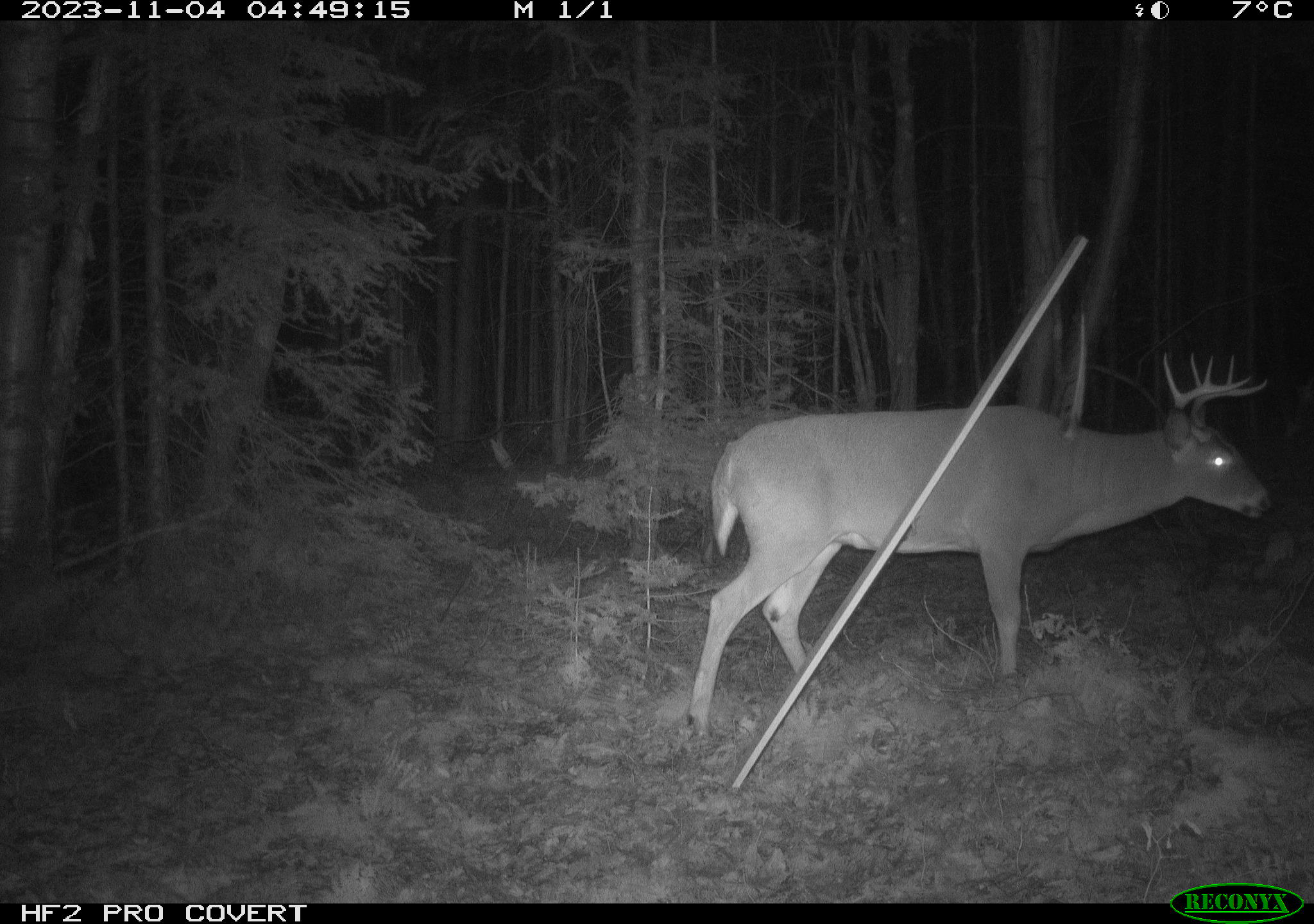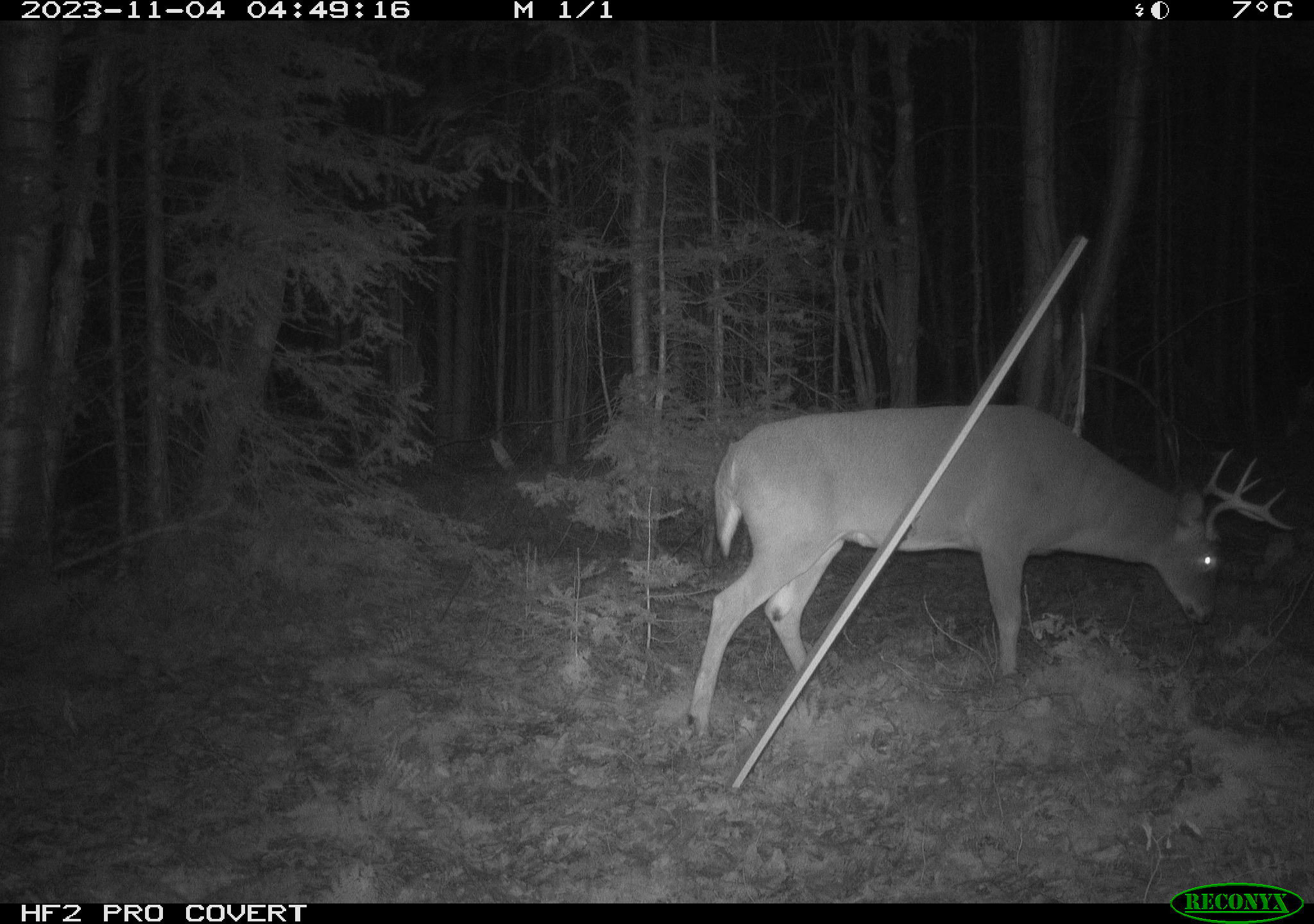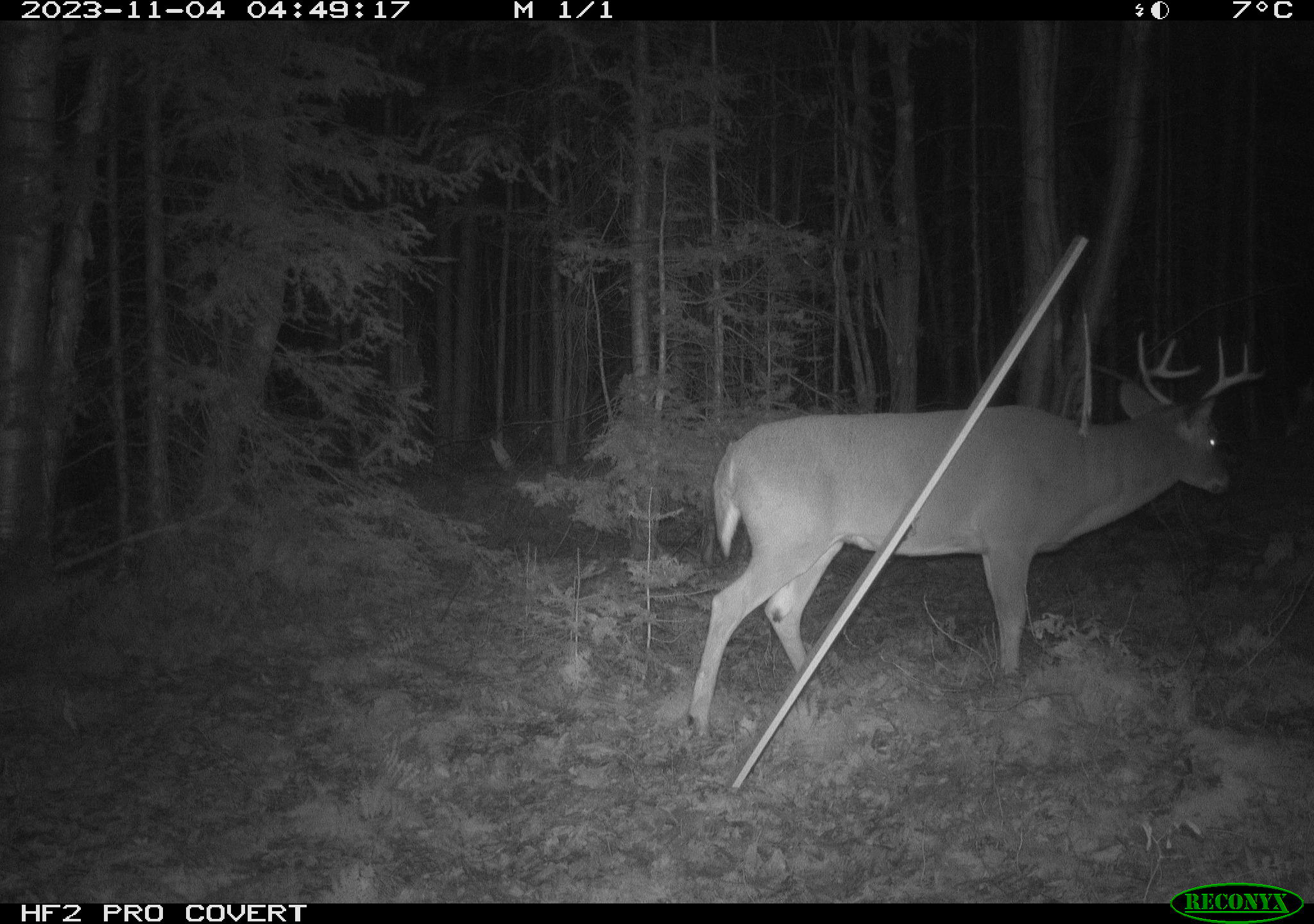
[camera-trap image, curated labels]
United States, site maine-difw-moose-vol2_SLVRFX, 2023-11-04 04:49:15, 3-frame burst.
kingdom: Animalia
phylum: Chordata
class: Mammalia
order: Artiodactyla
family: Cervidae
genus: Odocoileus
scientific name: Odocoileus virginianus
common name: white-tailed deer